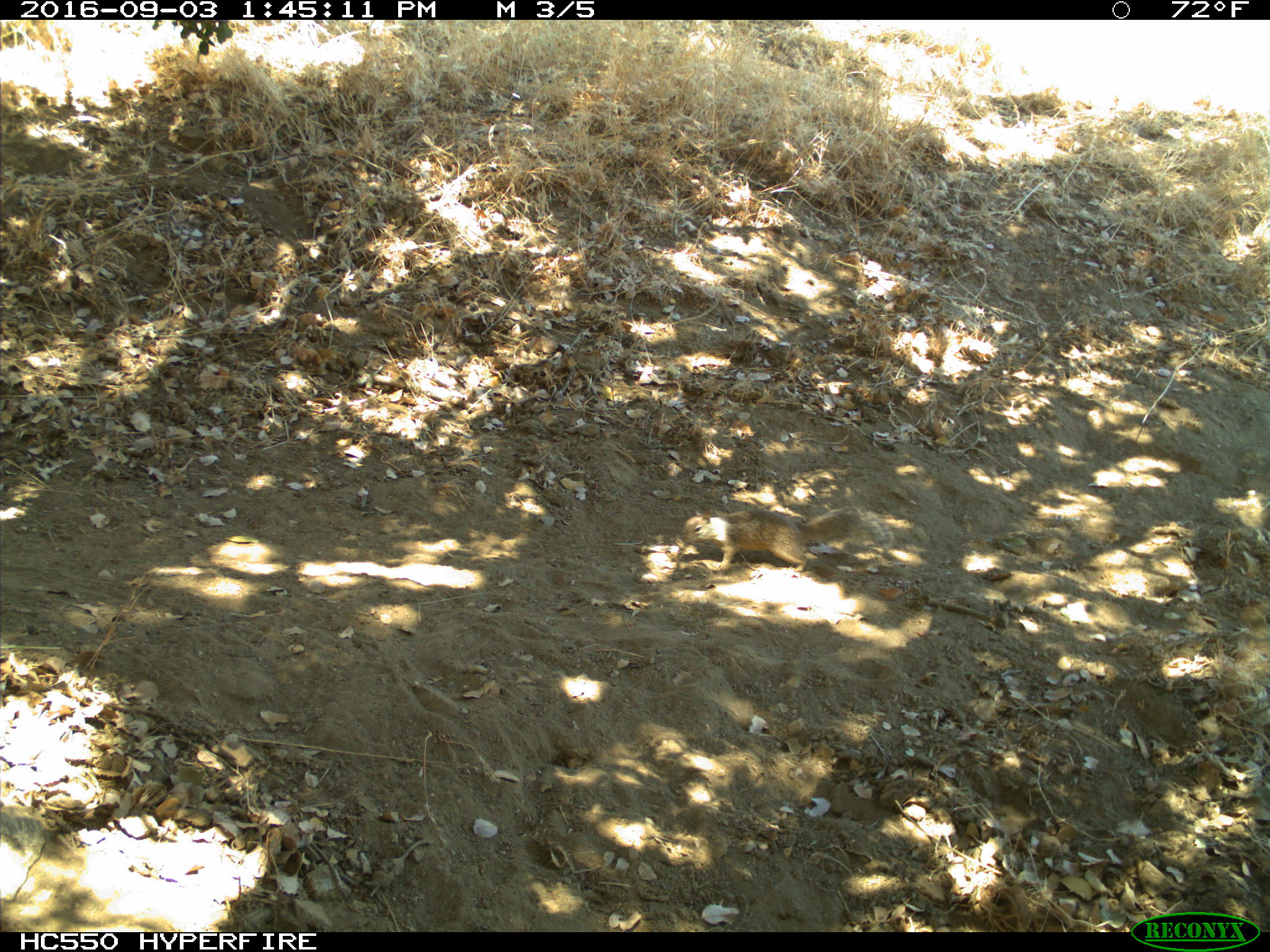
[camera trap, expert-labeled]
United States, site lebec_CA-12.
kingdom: Animalia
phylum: Chordata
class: Mammalia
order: Rodentia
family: Sciuridae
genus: Otospermophilus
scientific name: Otospermophilus beecheyi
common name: california ground squirrel